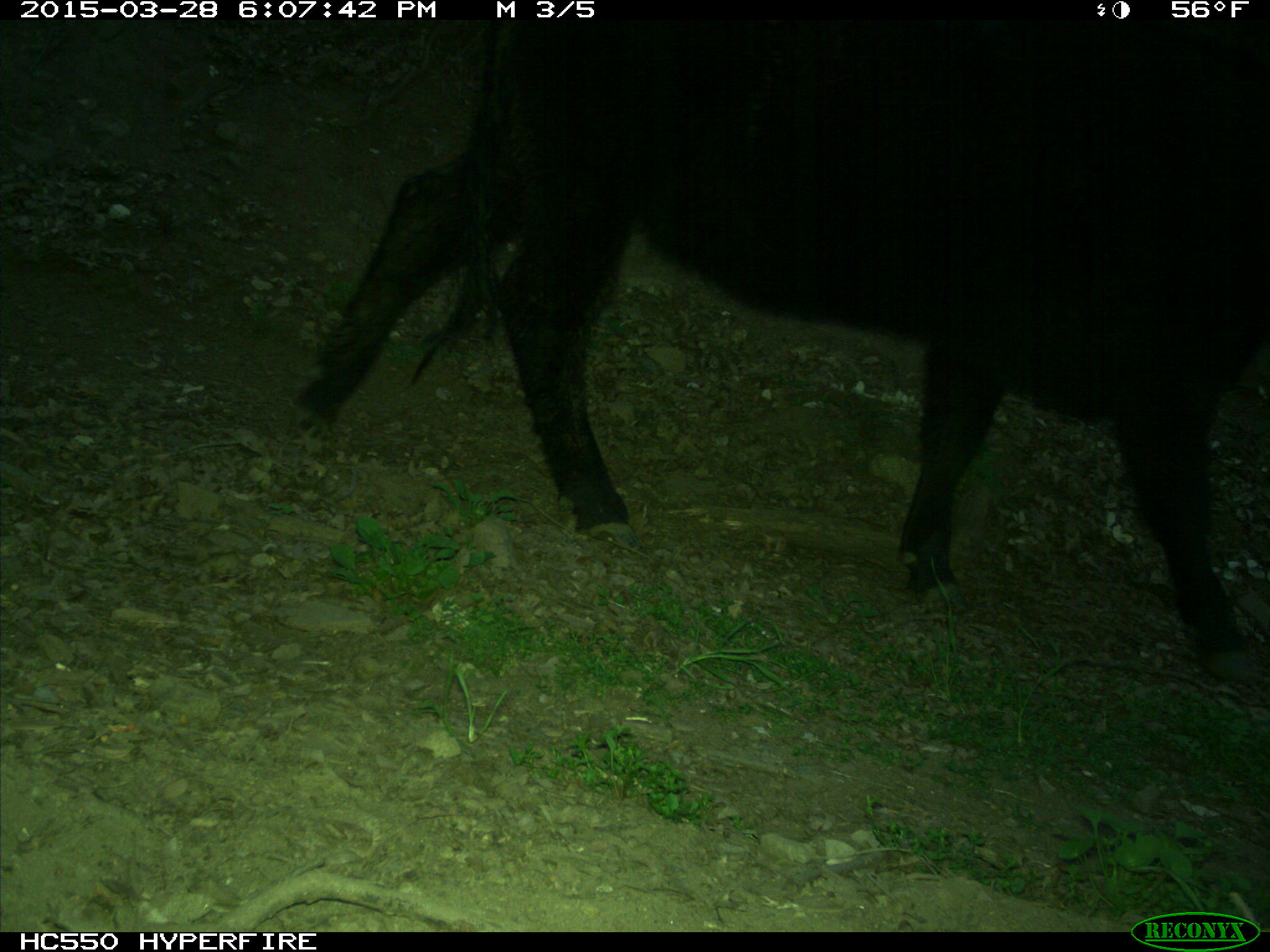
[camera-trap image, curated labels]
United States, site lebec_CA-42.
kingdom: Animalia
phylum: Chordata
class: Mammalia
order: Artiodactyla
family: Bovidae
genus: Bos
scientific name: Bos taurus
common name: domestic cow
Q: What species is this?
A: Bos taurus (domestic cow).